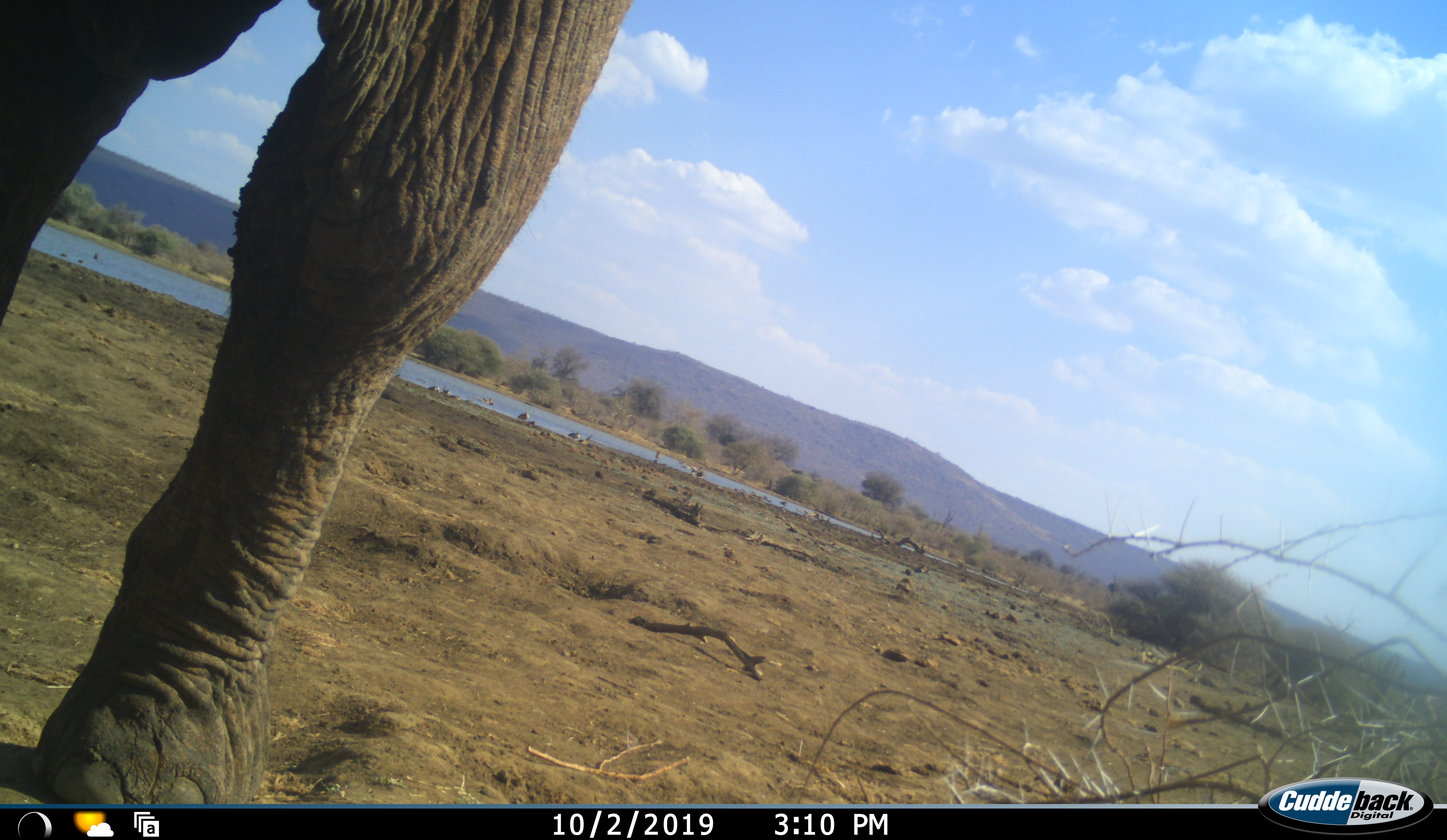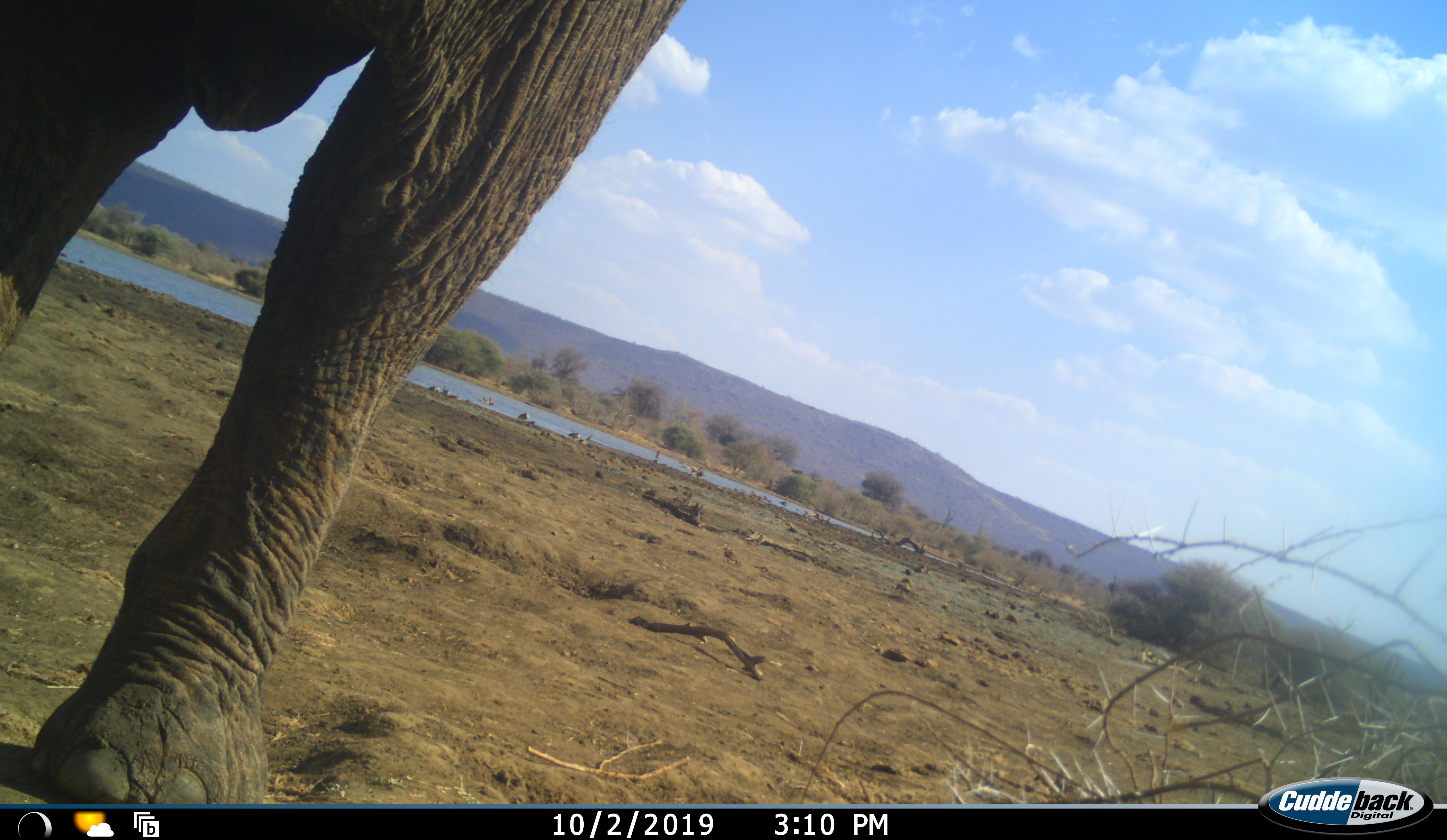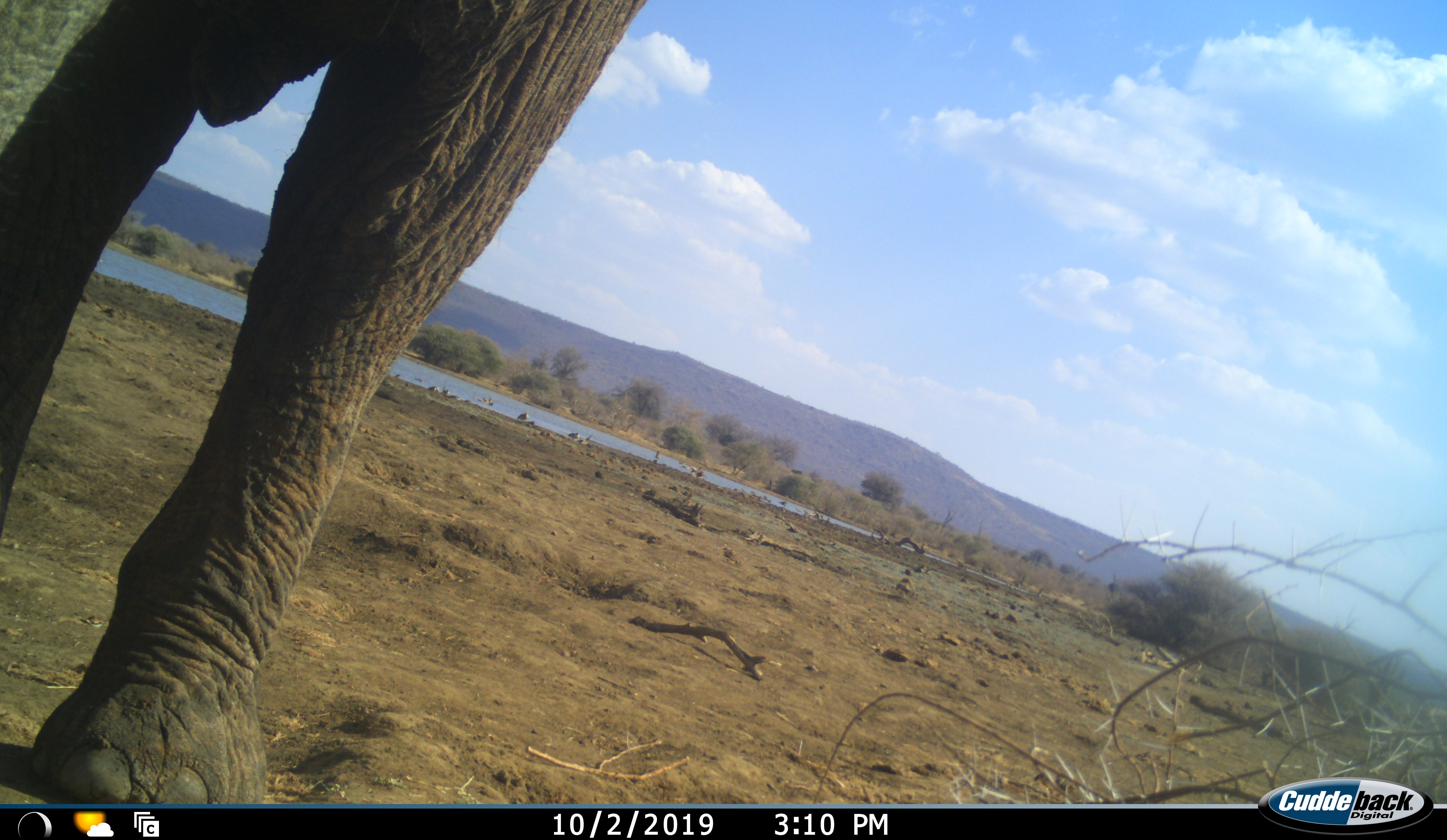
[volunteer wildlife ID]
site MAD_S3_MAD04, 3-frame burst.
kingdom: Animalia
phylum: Chordata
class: Mammalia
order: Proboscidea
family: Elephantidae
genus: Loxodonta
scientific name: Loxodonta africana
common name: african bush elephant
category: elephant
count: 1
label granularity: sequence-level